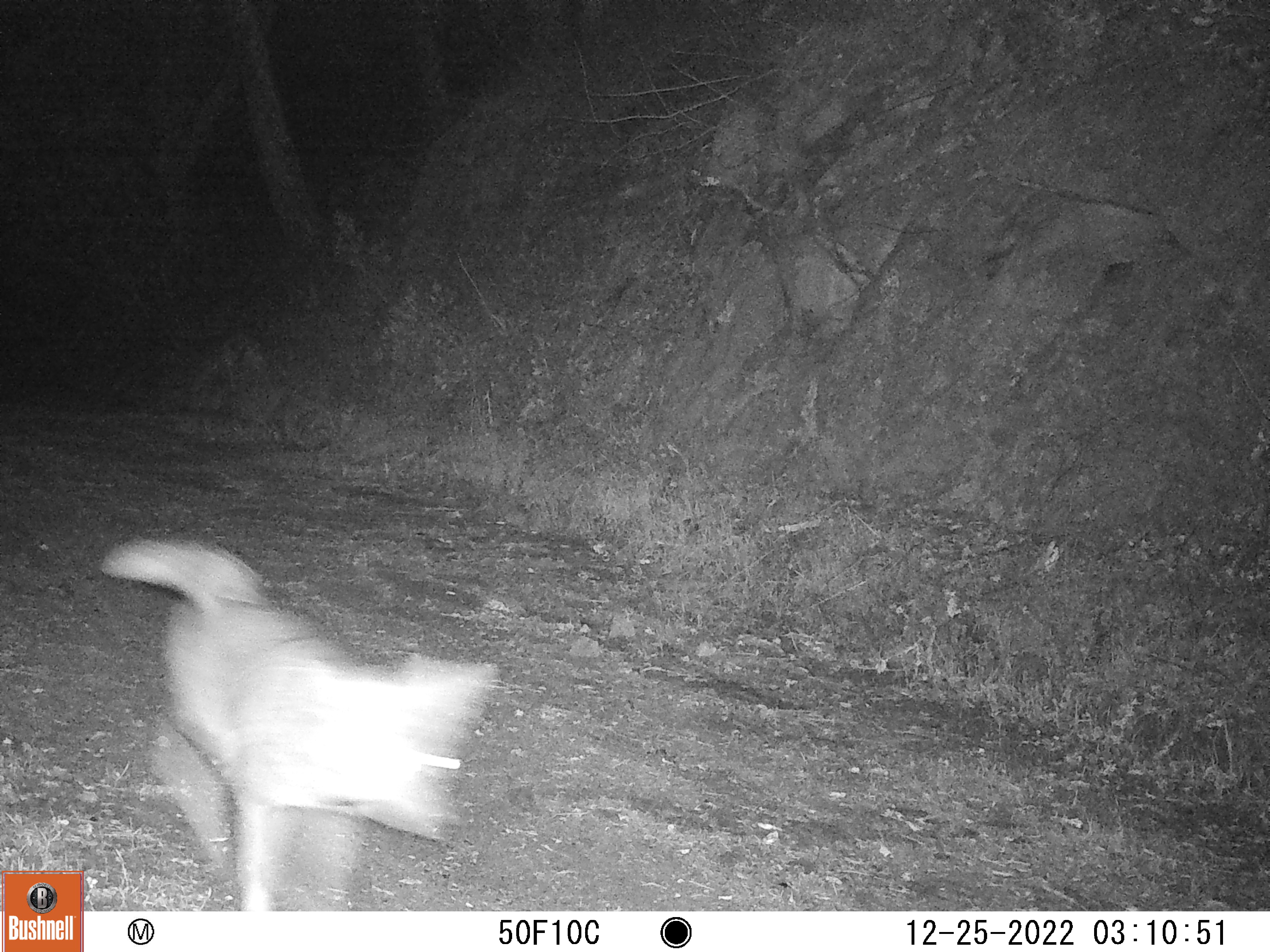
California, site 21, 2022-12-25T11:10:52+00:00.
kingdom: Animalia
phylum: Chordata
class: Mammalia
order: Carnivora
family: Canidae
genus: Canis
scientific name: Canis latrans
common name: coyote